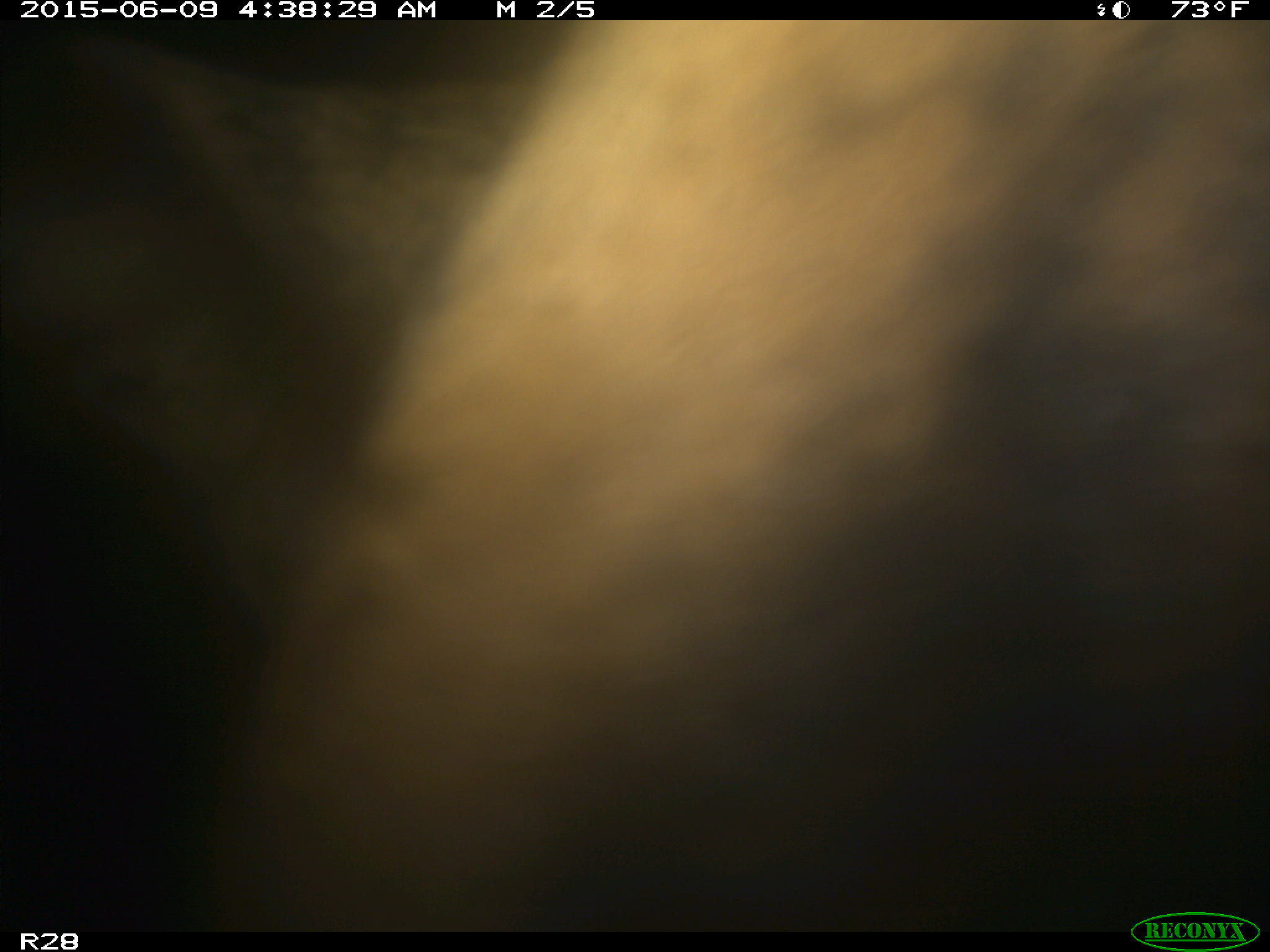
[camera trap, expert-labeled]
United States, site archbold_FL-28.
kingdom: Animalia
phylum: Chordata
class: Mammalia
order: Artiodactyla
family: Bovidae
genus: Bos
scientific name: Bos taurus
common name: domestic cow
Bos taurus (domestic cow).